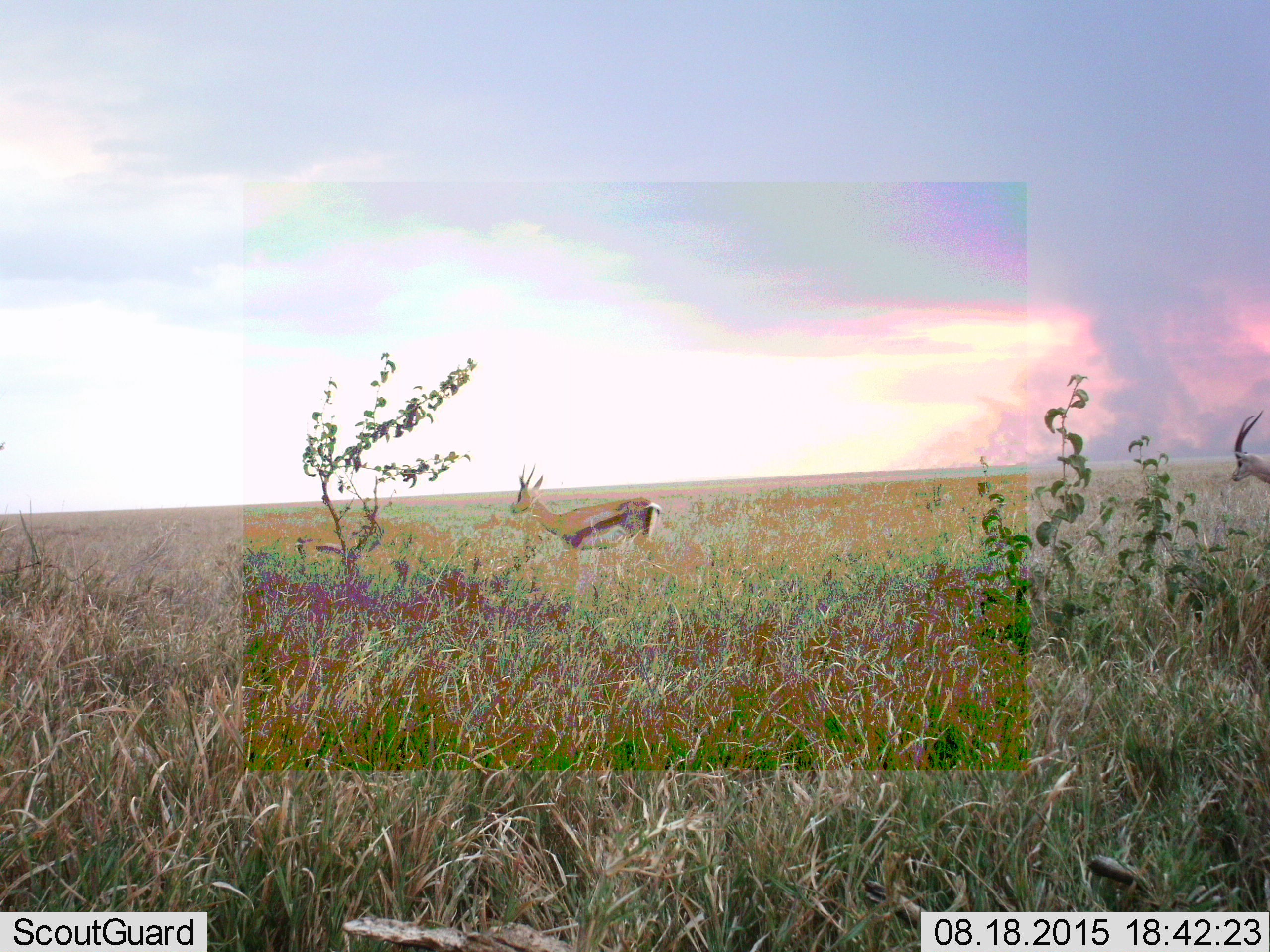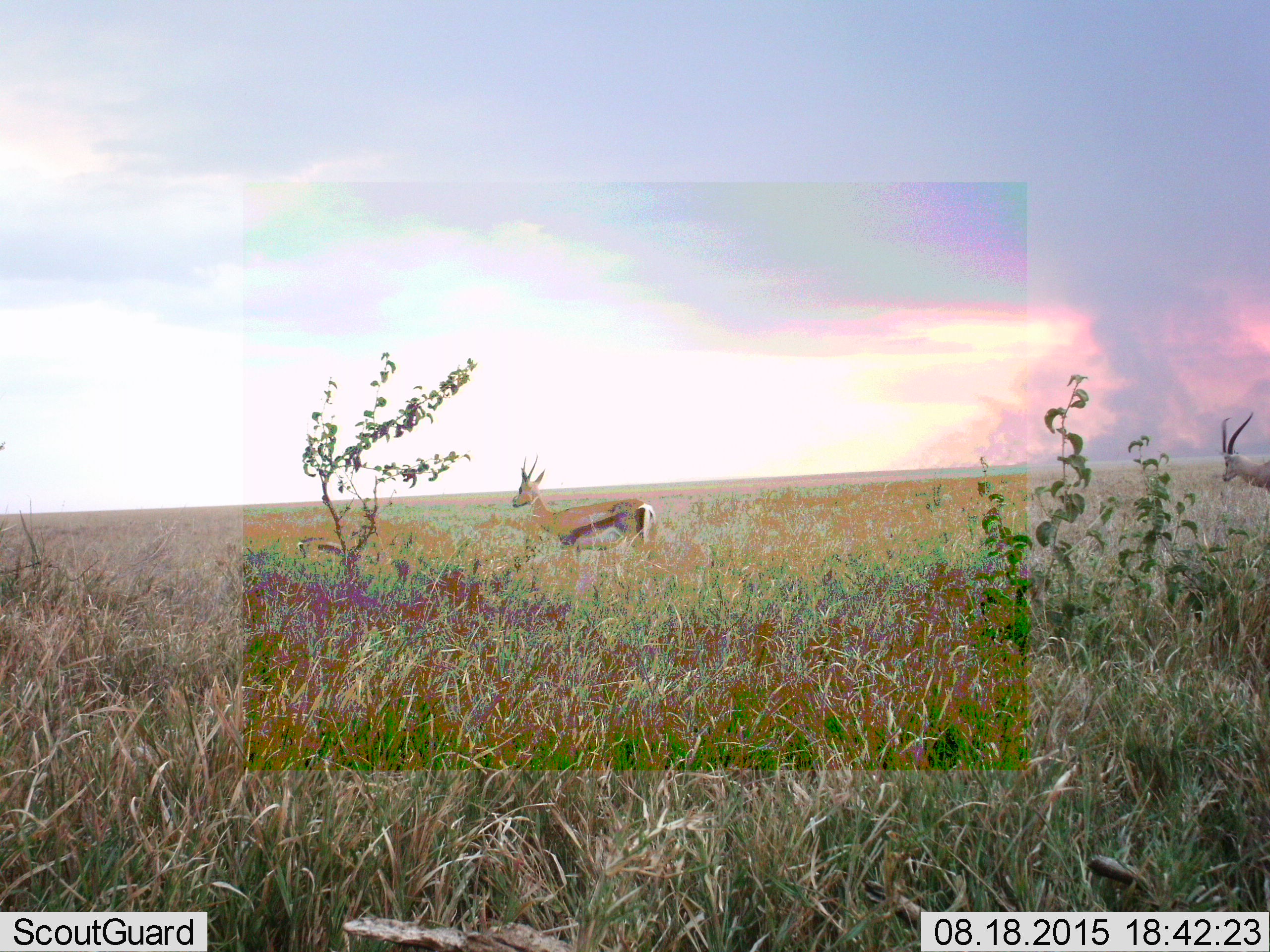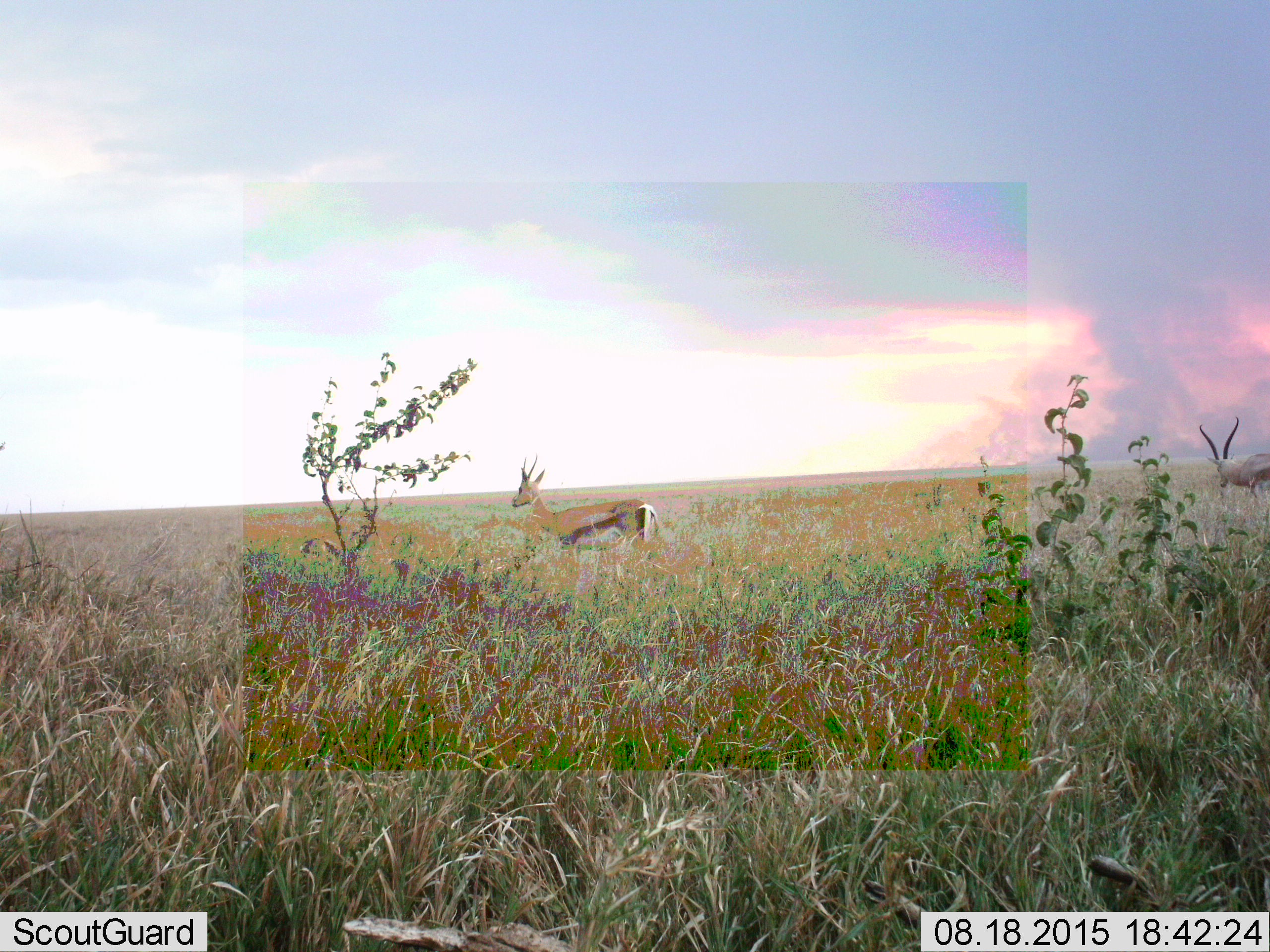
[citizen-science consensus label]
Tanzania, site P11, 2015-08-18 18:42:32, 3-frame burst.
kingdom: Animalia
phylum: Chordata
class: Mammalia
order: Artiodactyla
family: Bovidae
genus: Eudorcas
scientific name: Eudorcas thomsonii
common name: thomson's gazelle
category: gazellethomsons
Gazellethomsons (thomson's gazelle) (Eudorcas thomsonii), count 2. Behavior (volunteer vote fractions): standing 50%, resting 0%, moving 50%, interacting 0%. Young present (vote fraction): 17%. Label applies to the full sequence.